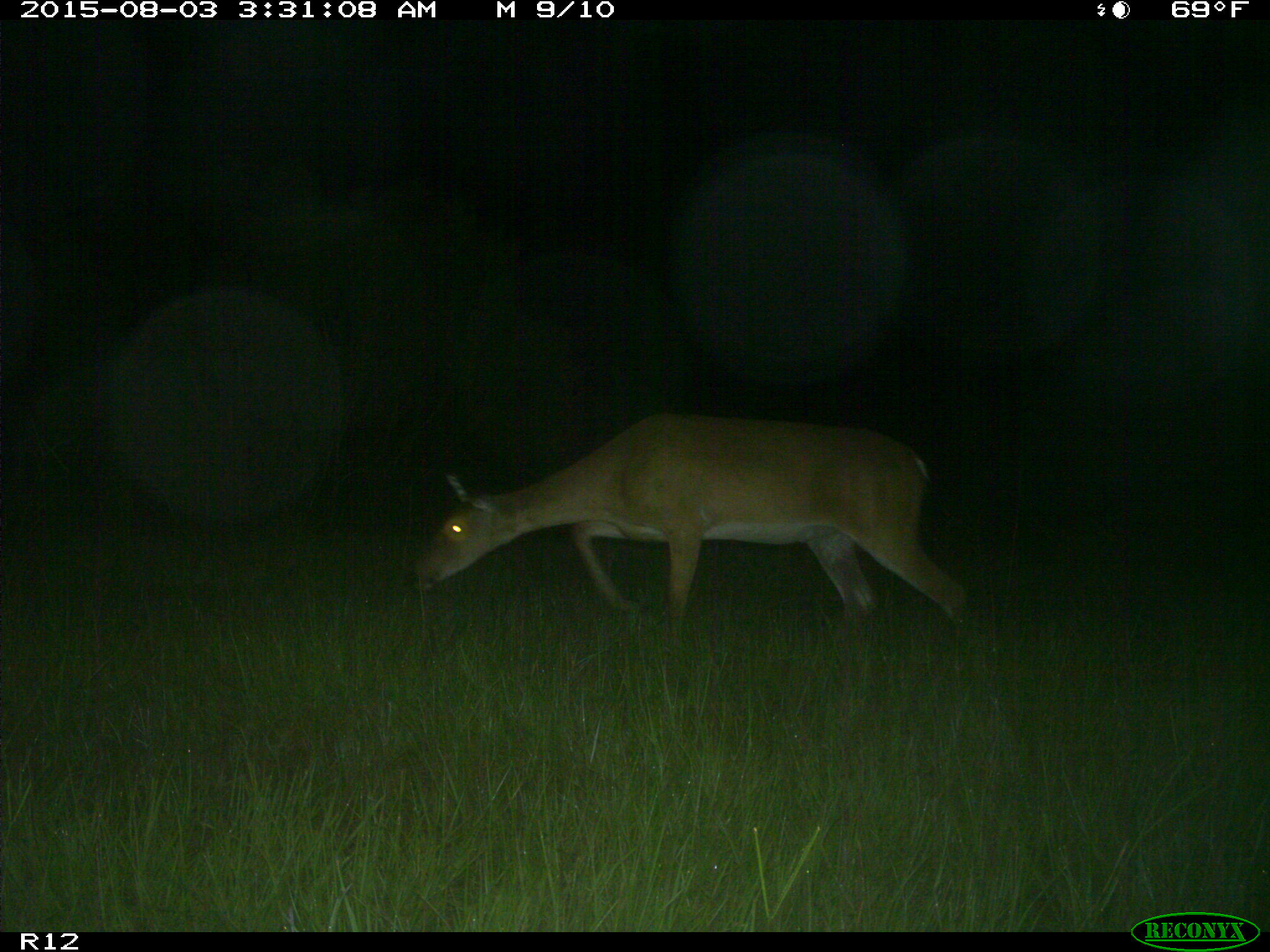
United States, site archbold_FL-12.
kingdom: Animalia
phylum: Chordata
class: Mammalia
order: Artiodactyla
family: Cervidae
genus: Odocoileus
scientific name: Odocoileus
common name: deer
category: unidentified deer